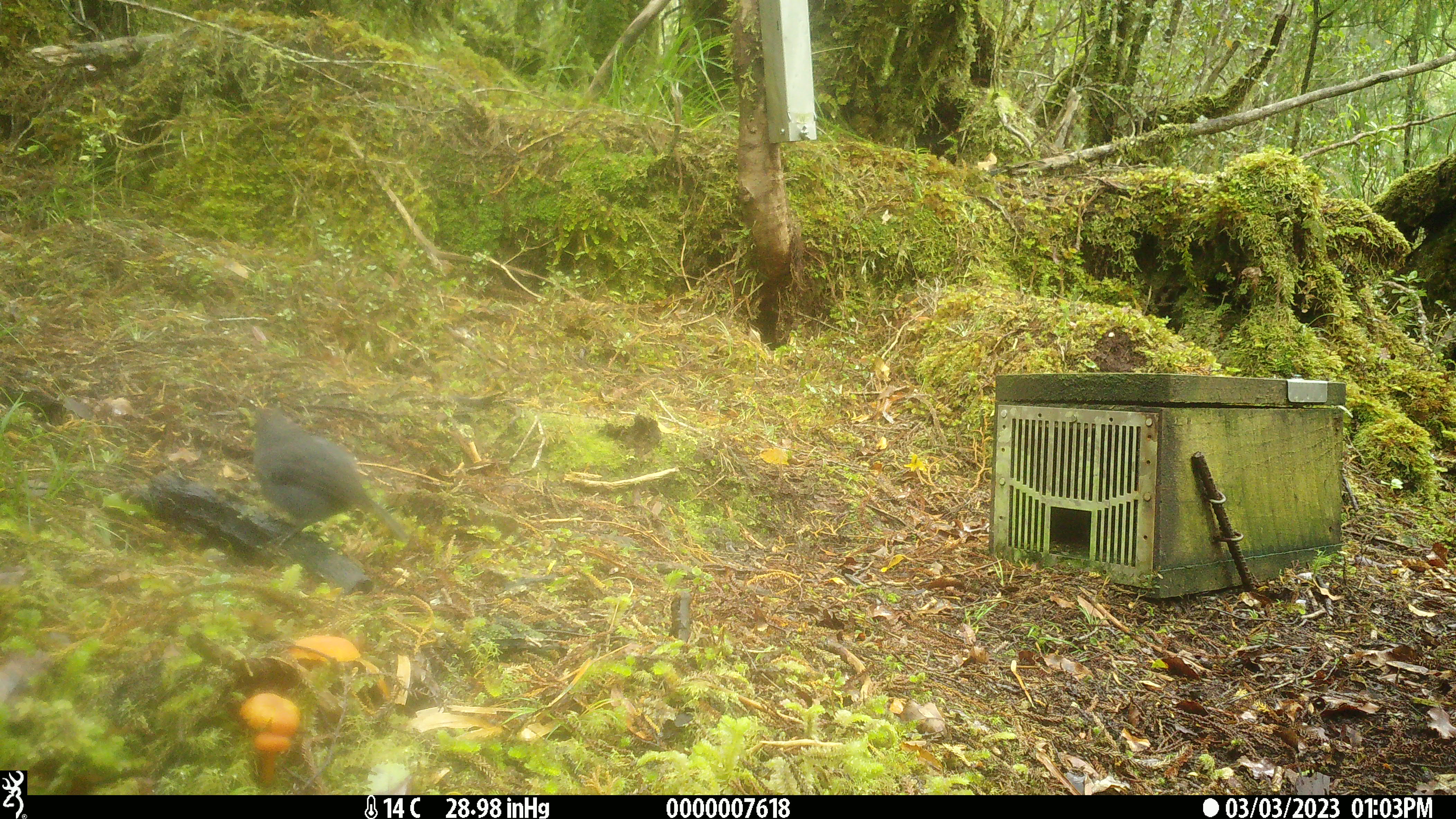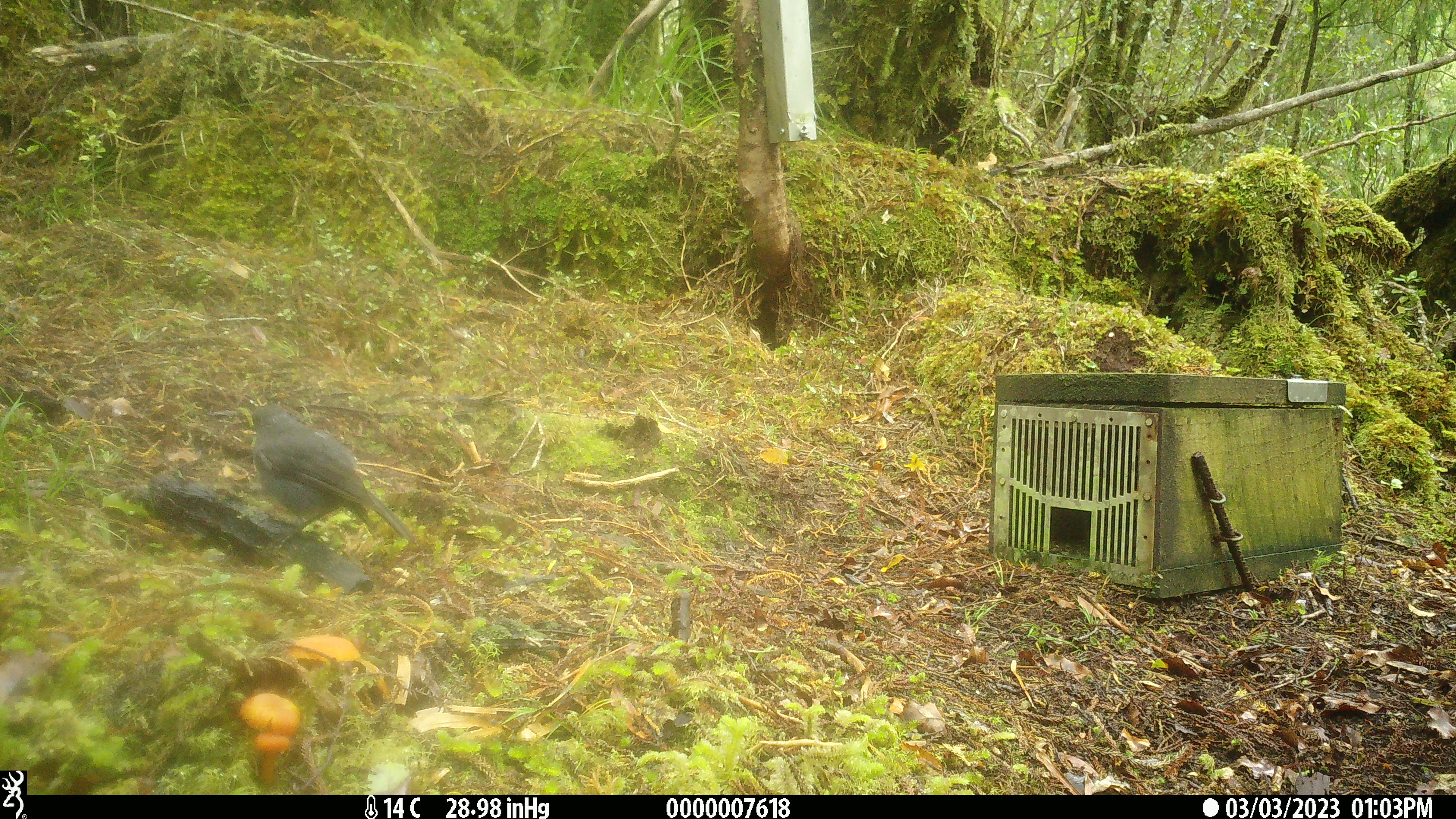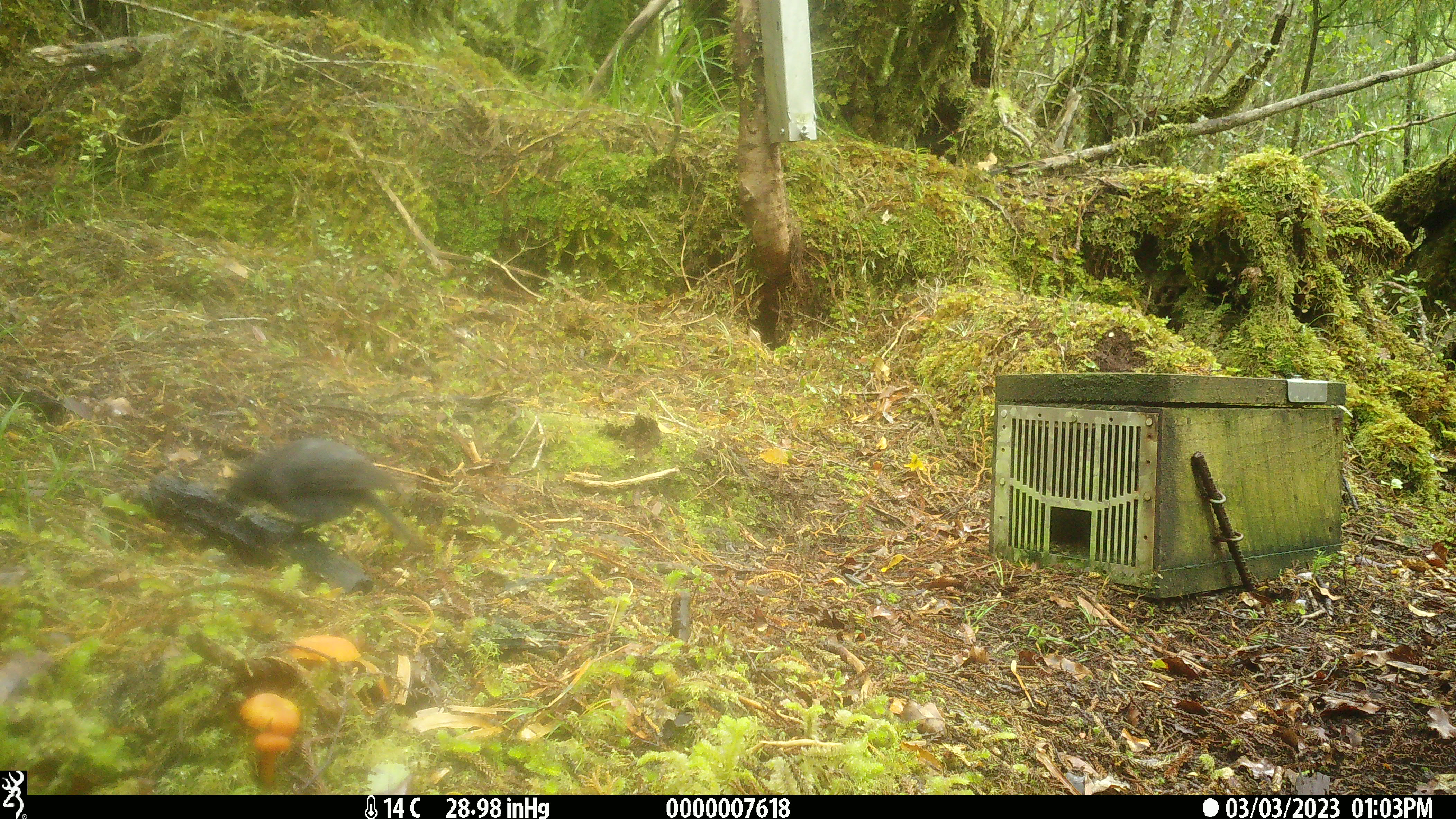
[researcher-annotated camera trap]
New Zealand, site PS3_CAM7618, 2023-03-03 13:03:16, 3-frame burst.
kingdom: Animalia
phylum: Chordata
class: Aves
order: Passeriformes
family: Petroicidae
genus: Petroica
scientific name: Petroica australis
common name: new zealand robin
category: robin